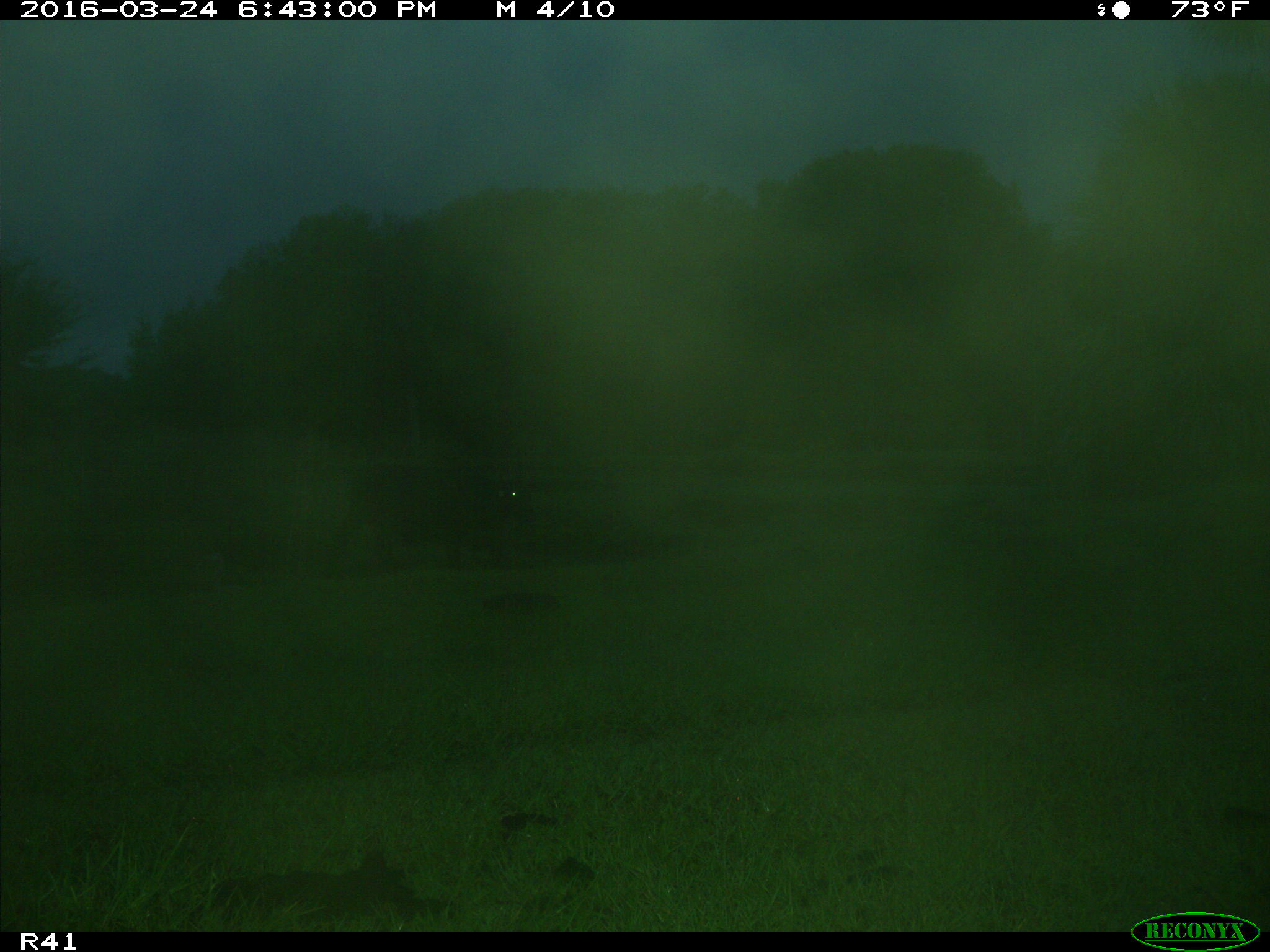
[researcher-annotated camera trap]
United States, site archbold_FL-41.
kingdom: Animalia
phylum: Chordata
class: Mammalia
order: Artiodactyla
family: Bovidae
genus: Bos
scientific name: Bos taurus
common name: domestic cow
Bos taurus (domestic cow).